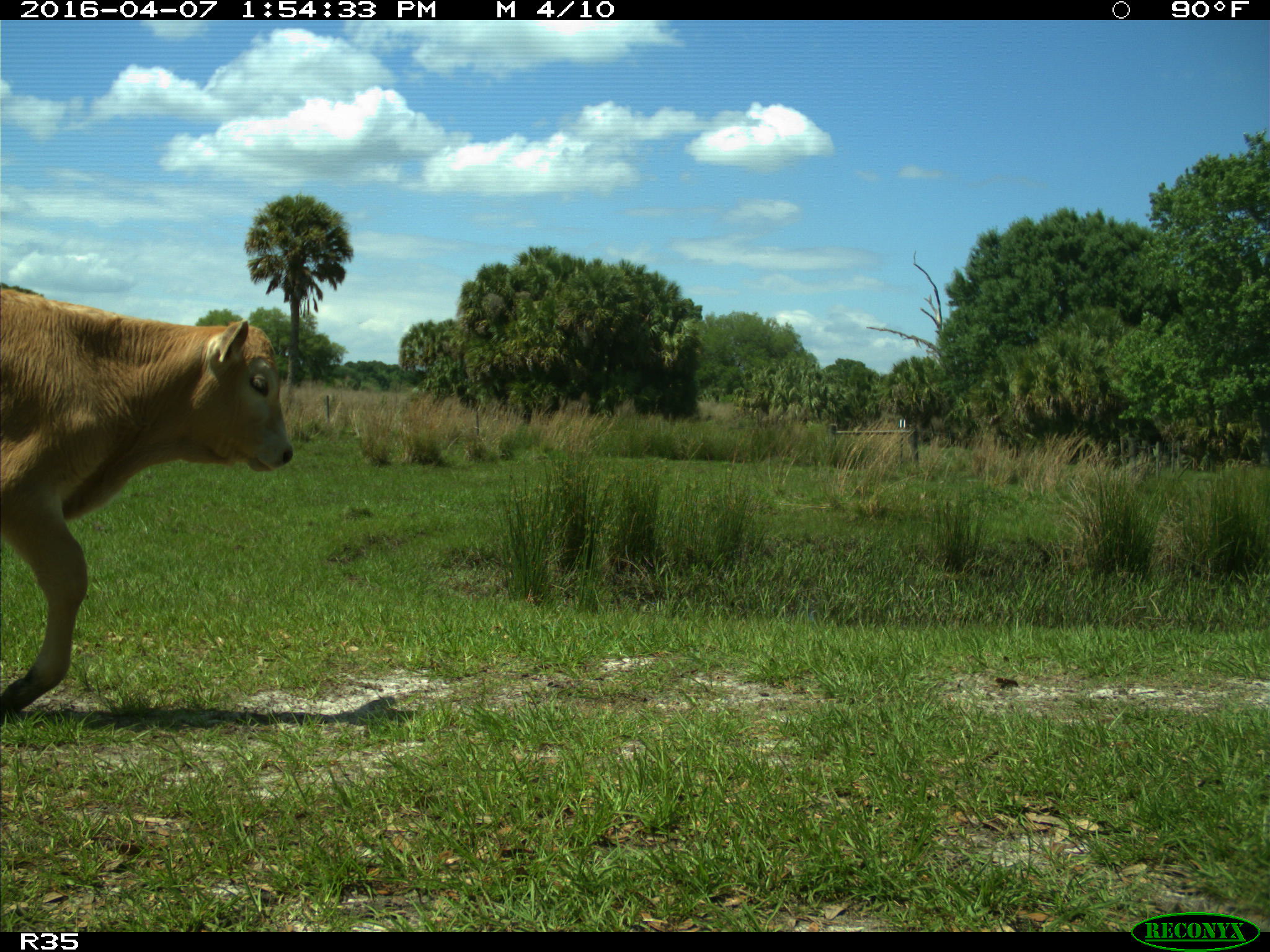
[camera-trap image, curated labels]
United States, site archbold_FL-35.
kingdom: Animalia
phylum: Chordata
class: Mammalia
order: Artiodactyla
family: Bovidae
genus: Bos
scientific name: Bos taurus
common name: domestic cow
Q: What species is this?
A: Bos taurus (domestic cow).